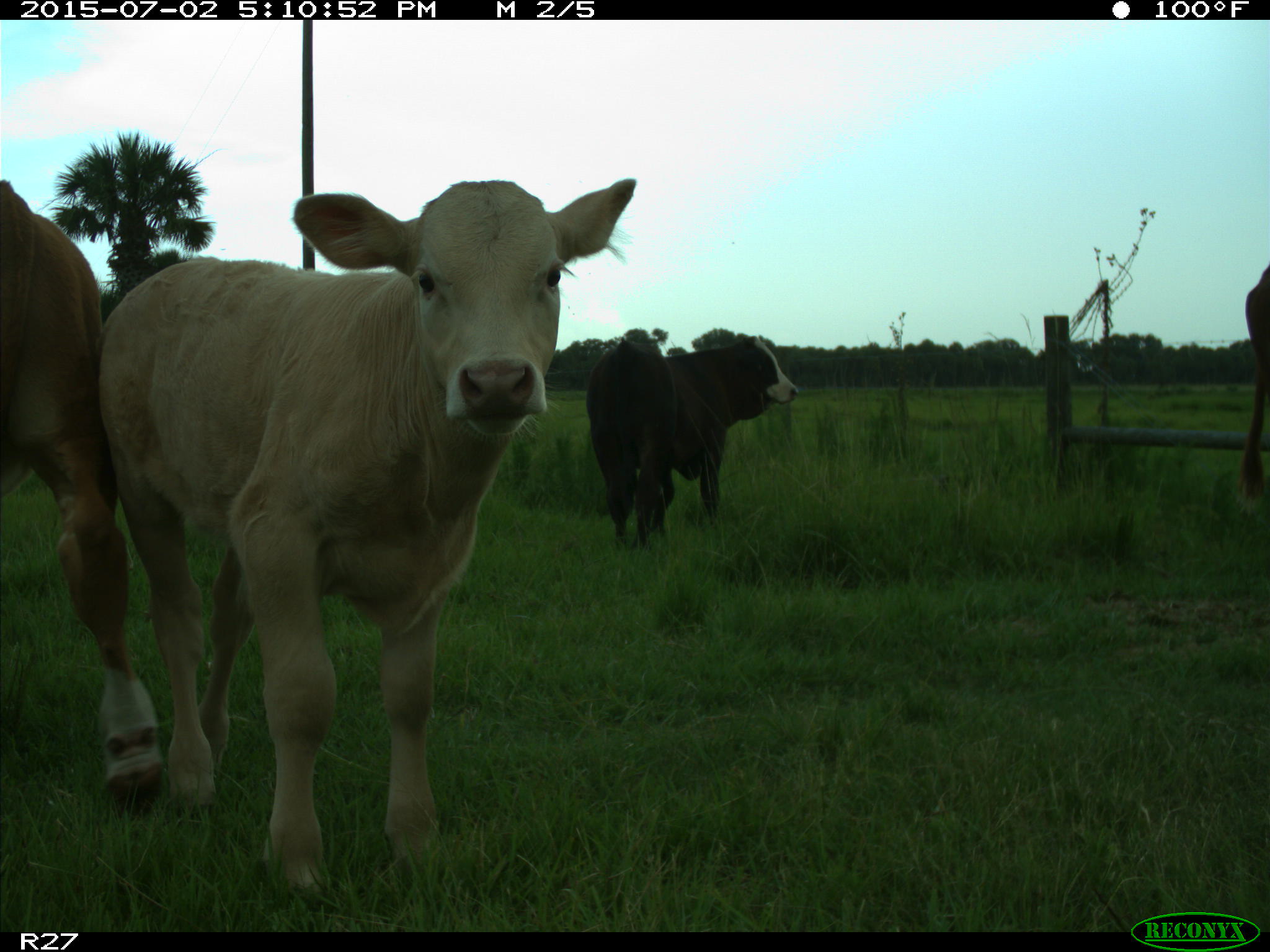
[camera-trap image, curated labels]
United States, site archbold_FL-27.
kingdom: Animalia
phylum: Chordata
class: Mammalia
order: Artiodactyla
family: Bovidae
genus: Bos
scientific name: Bos taurus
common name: domestic cow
Bos taurus (domestic cow).